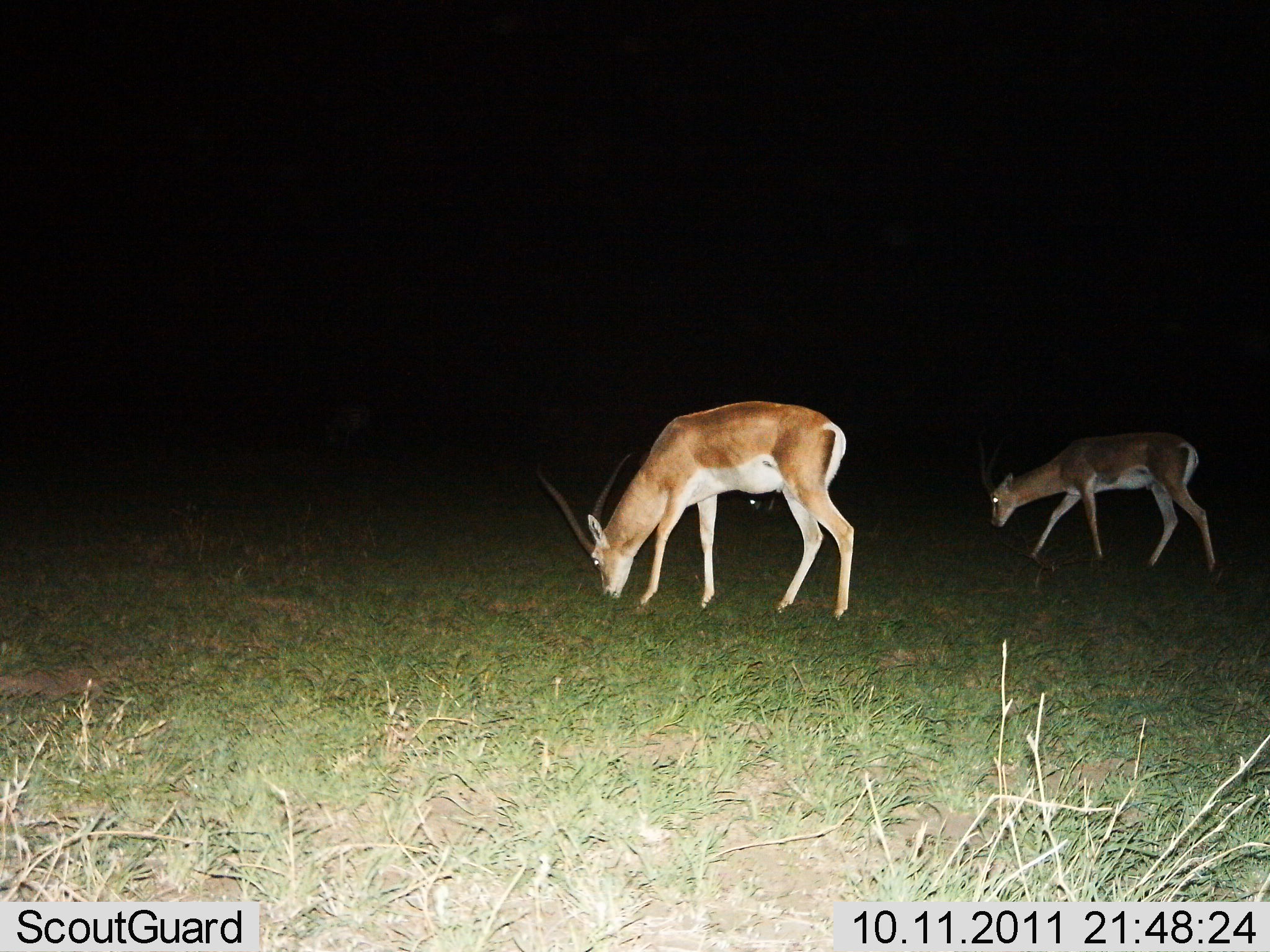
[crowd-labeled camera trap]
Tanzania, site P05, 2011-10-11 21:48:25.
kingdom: Animalia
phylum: Chordata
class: Mammalia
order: Artiodactyla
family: Bovidae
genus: Nanger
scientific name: Nanger granti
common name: grant's gazelle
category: gazellegrants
Gazellegrants (grant's gazelle) (Nanger granti), count 2. Behavior (volunteer vote fractions): standing 20%, resting 0%, moving 10%, interacting 0%. Young present (vote fraction): 0%. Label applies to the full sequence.